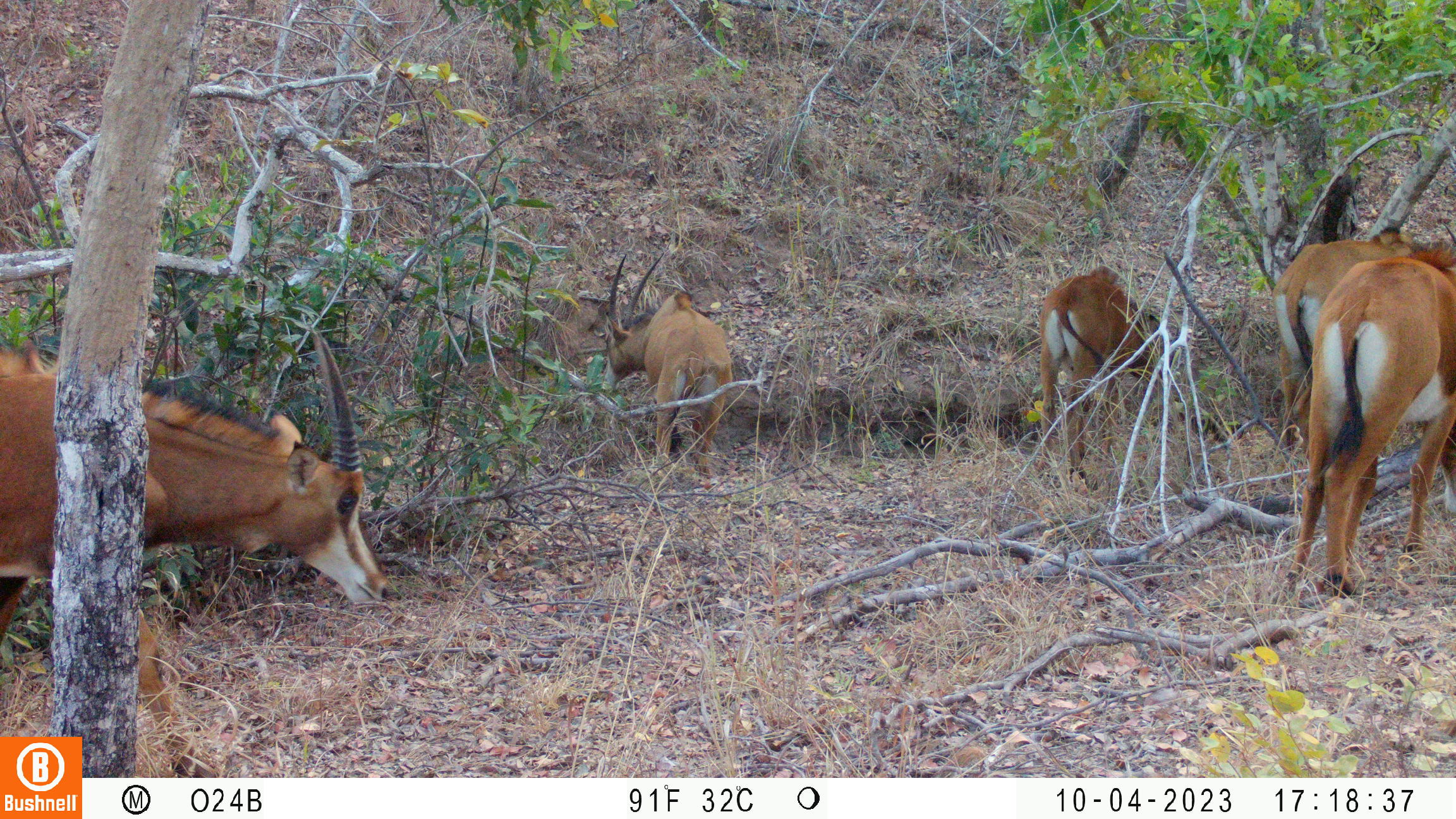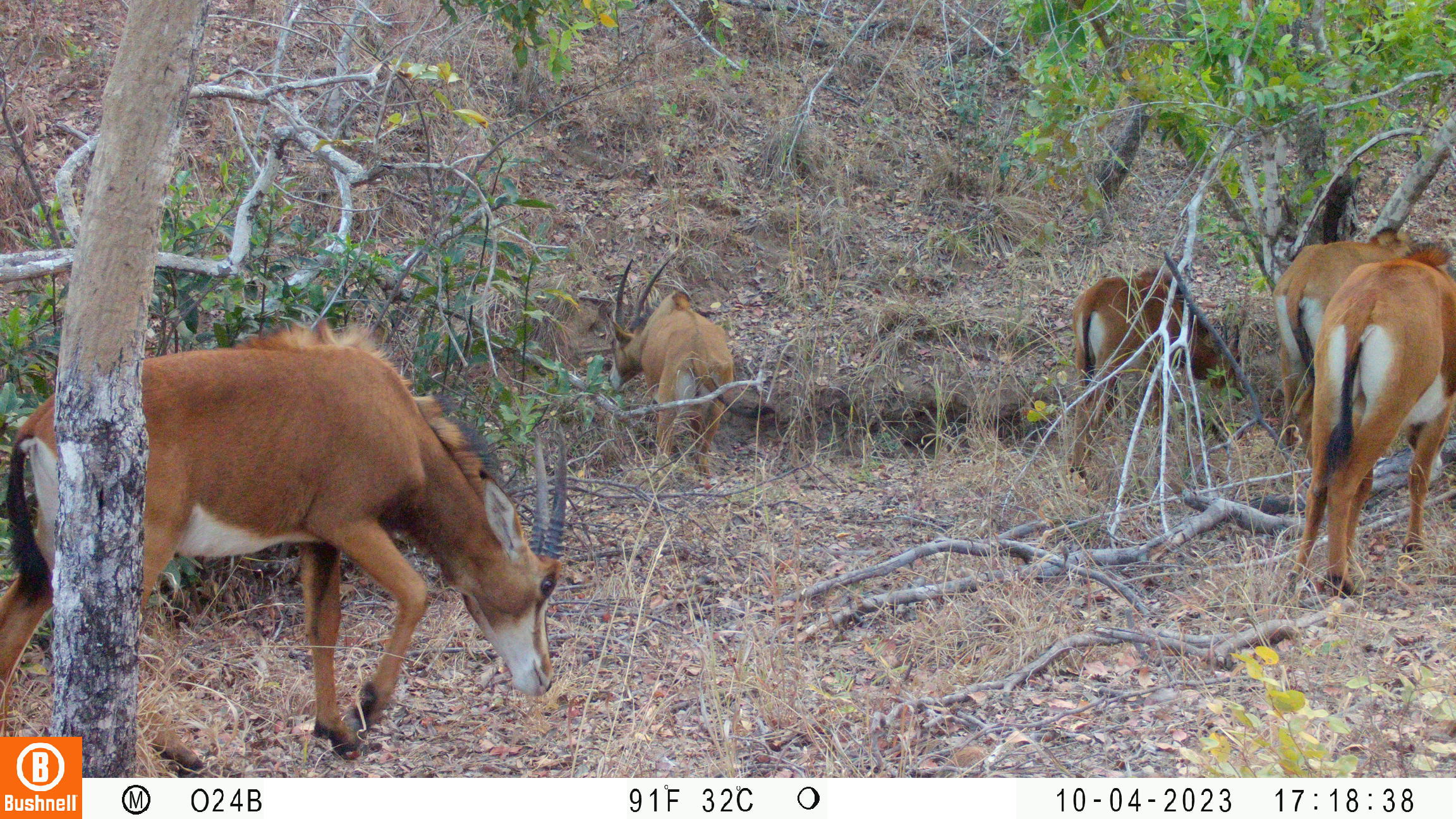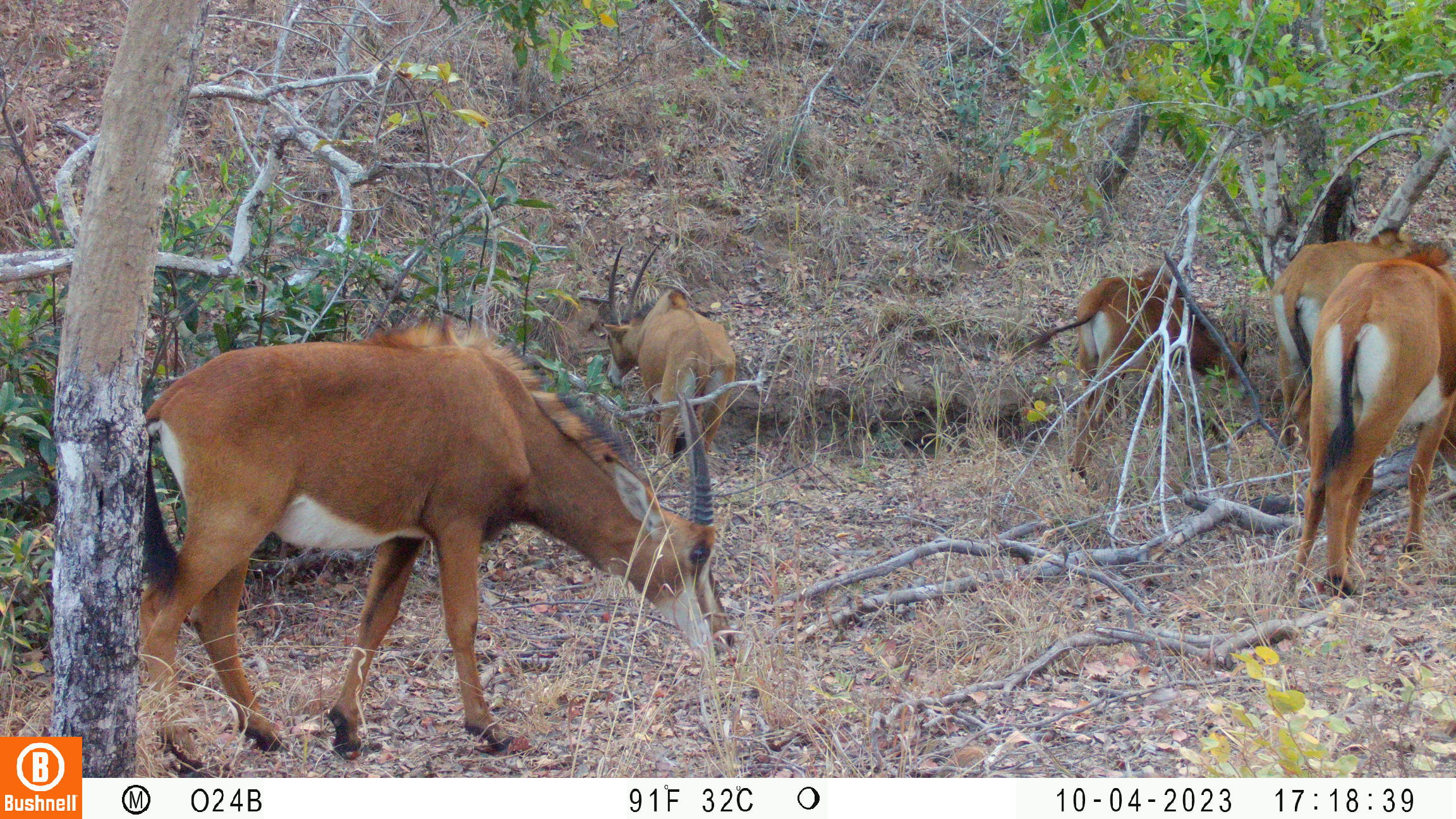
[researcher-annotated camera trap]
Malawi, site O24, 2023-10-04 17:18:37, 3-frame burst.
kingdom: Animalia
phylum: Chordata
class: Mammalia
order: Artiodactyla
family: Bovidae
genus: Hippotragus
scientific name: Hippotragus niger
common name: sable antelope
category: sable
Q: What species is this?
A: Sable (sable antelope) (Hippotragus niger).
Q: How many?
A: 5.